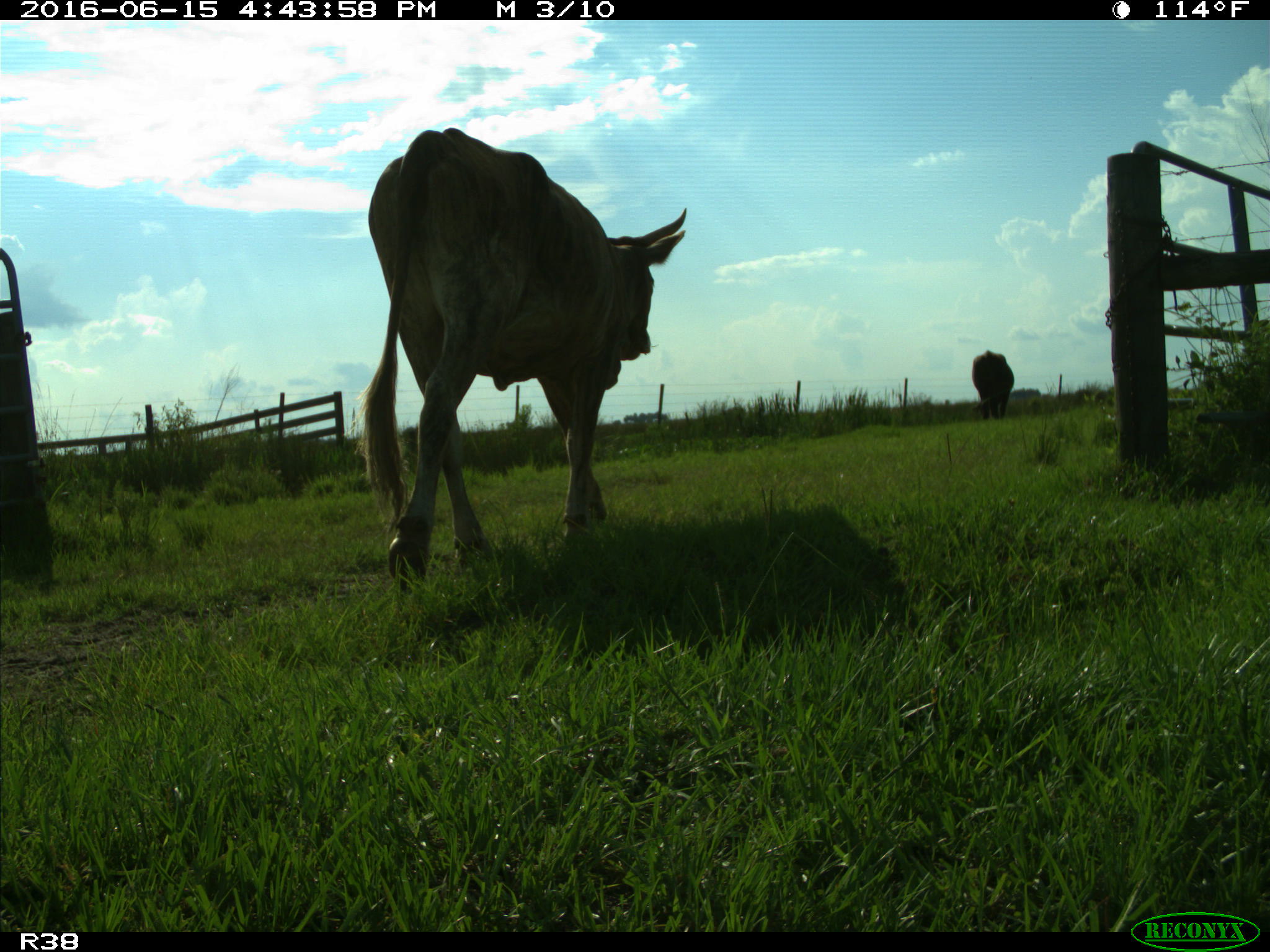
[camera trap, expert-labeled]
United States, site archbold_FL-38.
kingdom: Animalia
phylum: Chordata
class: Mammalia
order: Artiodactyla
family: Bovidae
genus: Bos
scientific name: Bos taurus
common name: domestic cow